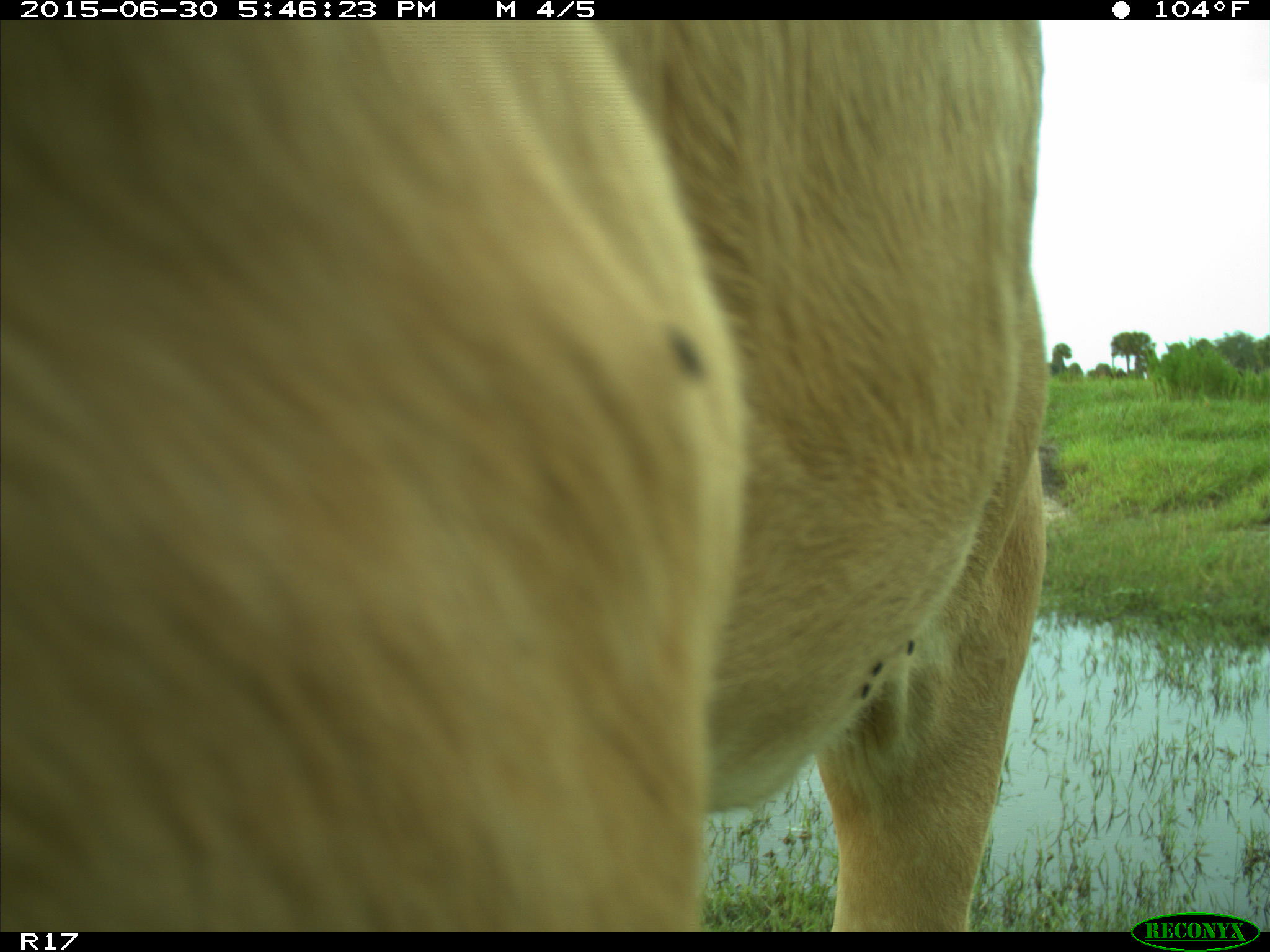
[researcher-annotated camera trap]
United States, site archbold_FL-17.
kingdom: Animalia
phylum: Chordata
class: Mammalia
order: Artiodactyla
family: Bovidae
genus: Bos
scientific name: Bos taurus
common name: domestic cow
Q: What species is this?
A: Bos taurus (domestic cow).